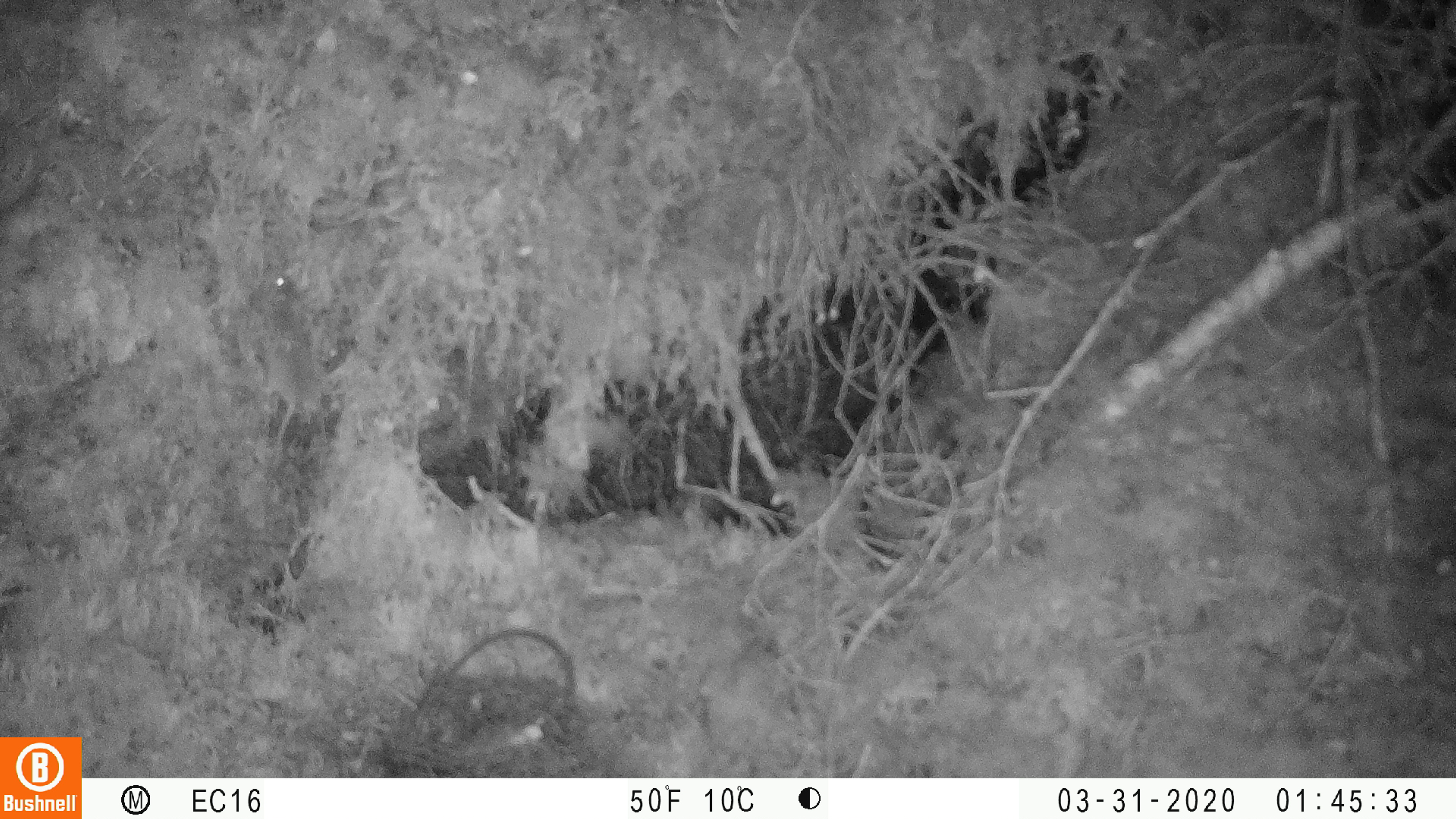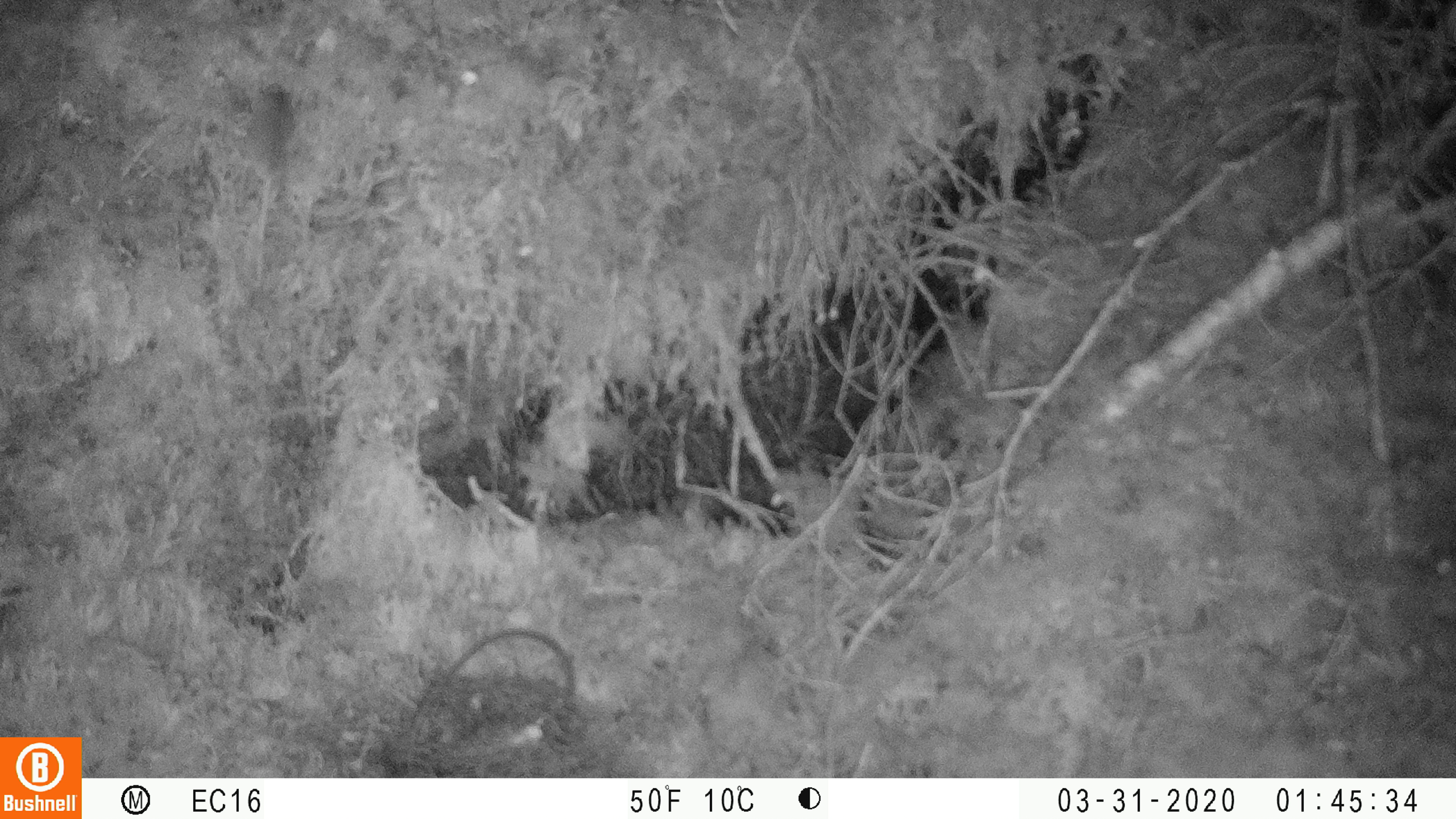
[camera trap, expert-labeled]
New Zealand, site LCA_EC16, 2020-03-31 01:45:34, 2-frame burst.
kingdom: Animalia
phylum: Chordata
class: Mammalia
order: Rodentia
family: Muridae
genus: Mus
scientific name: Mus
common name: mouse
Mouse (Mus).